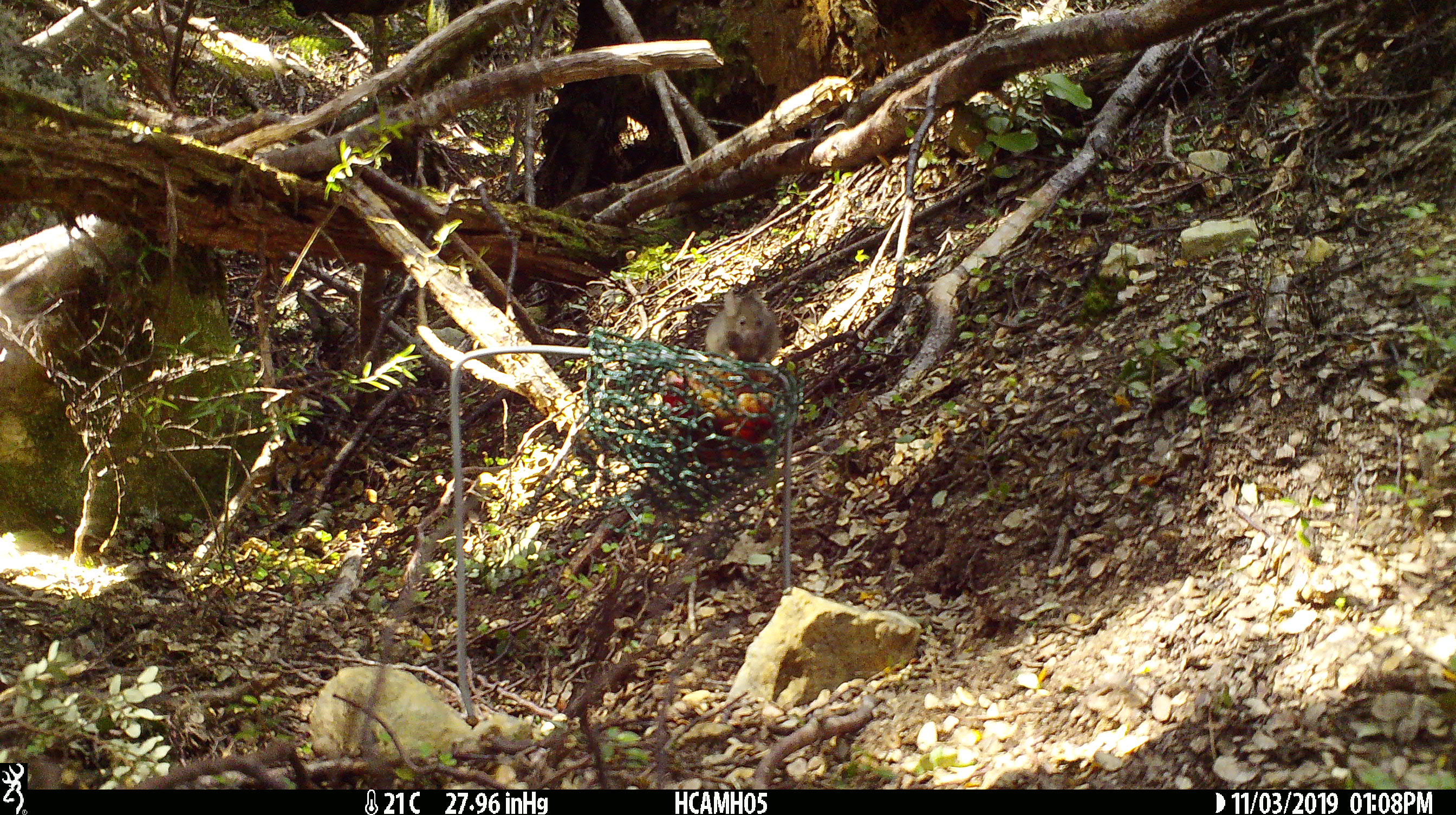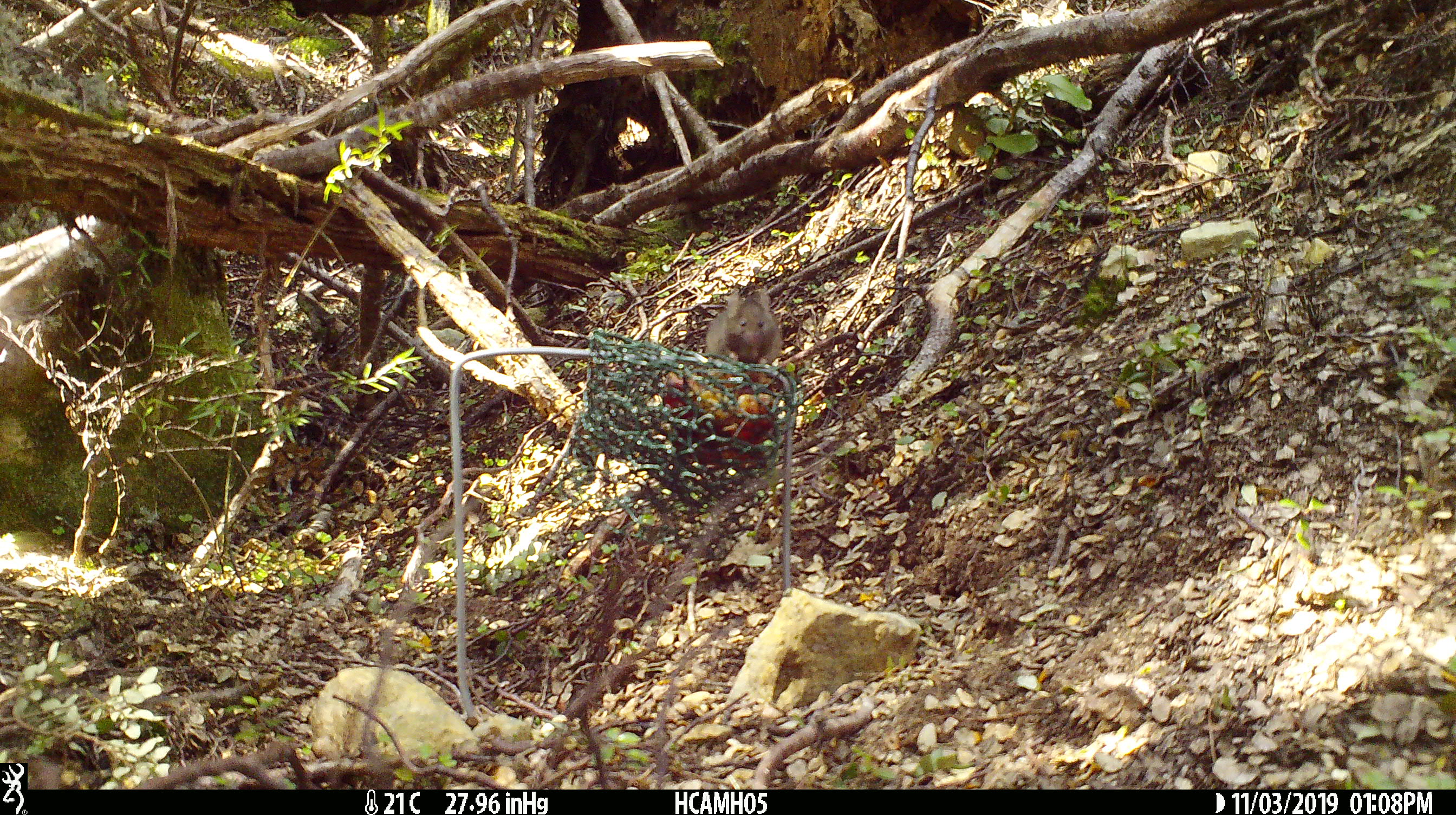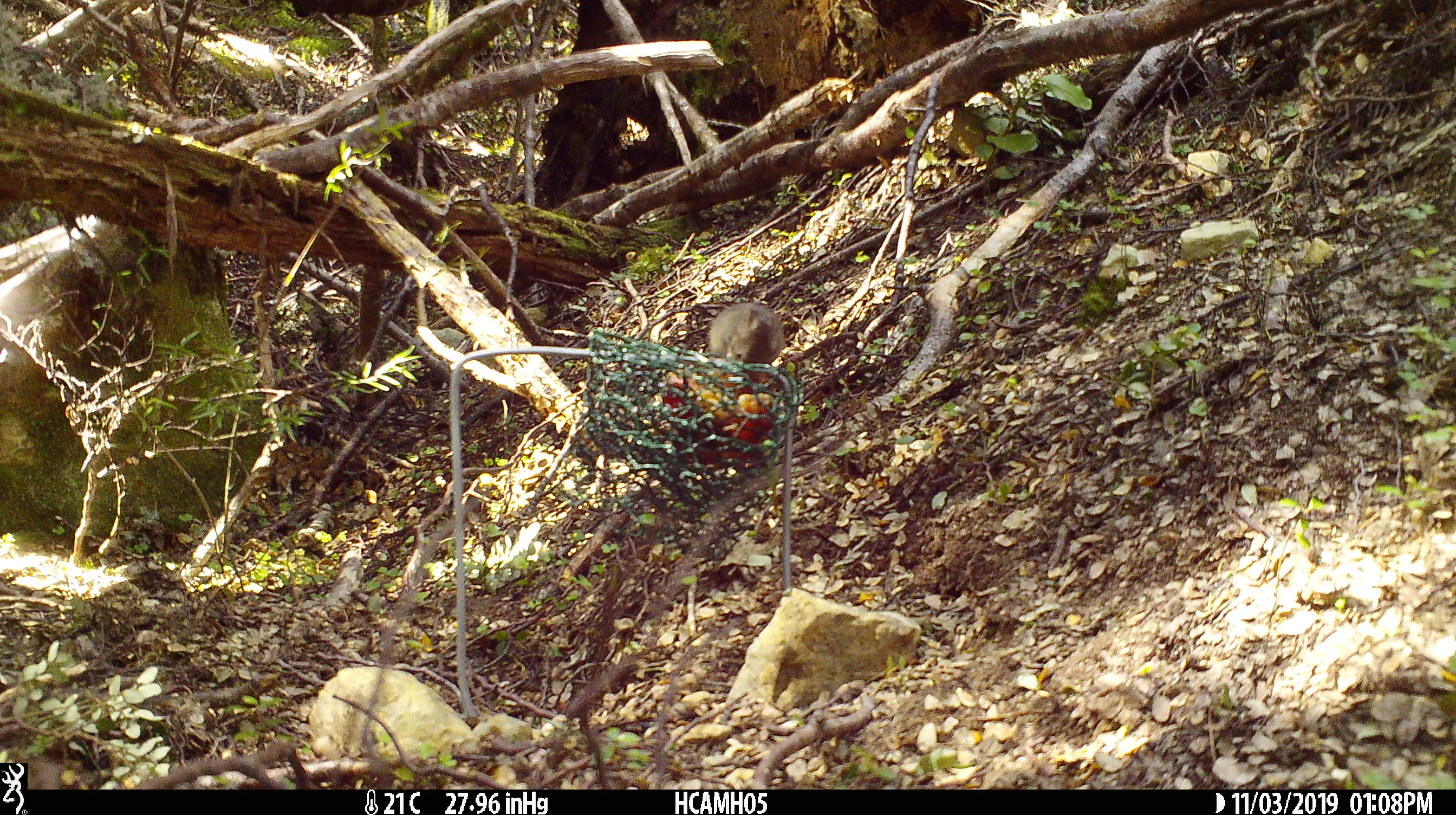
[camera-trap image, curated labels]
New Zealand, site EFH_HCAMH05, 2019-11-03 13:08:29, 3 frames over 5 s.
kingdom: Animalia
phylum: Chordata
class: Mammalia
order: Rodentia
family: Muridae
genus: Mus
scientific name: Mus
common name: mouse